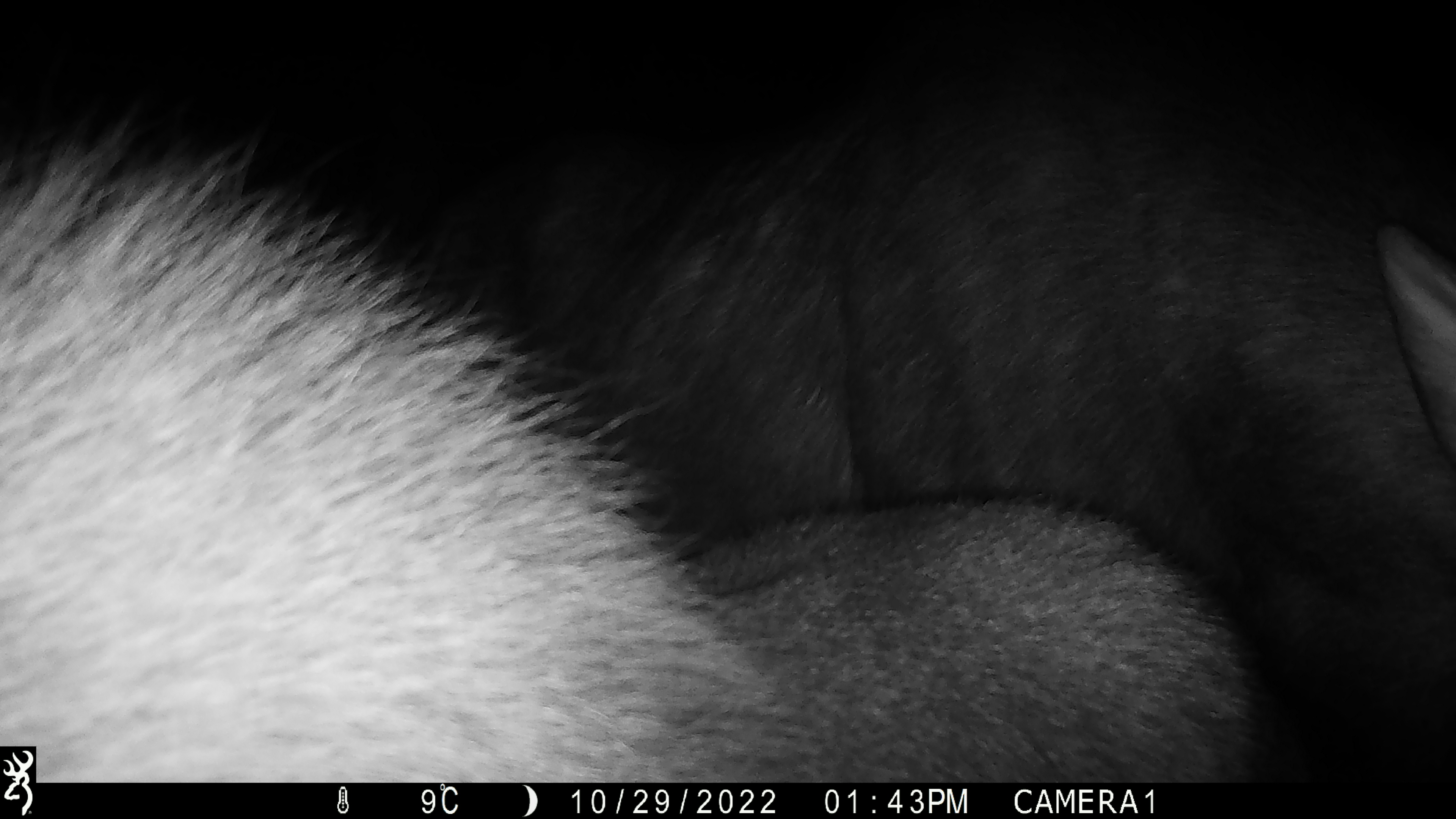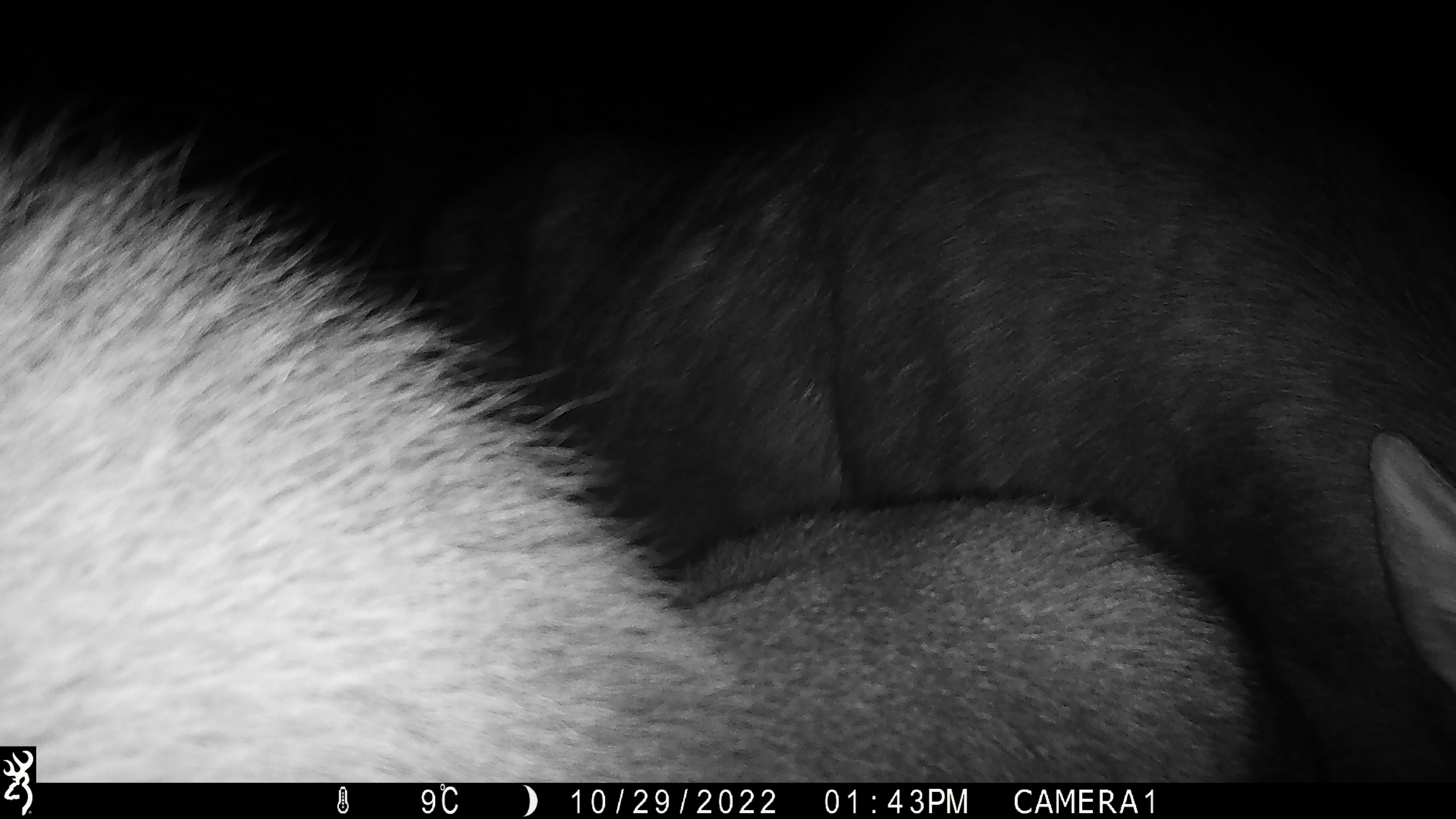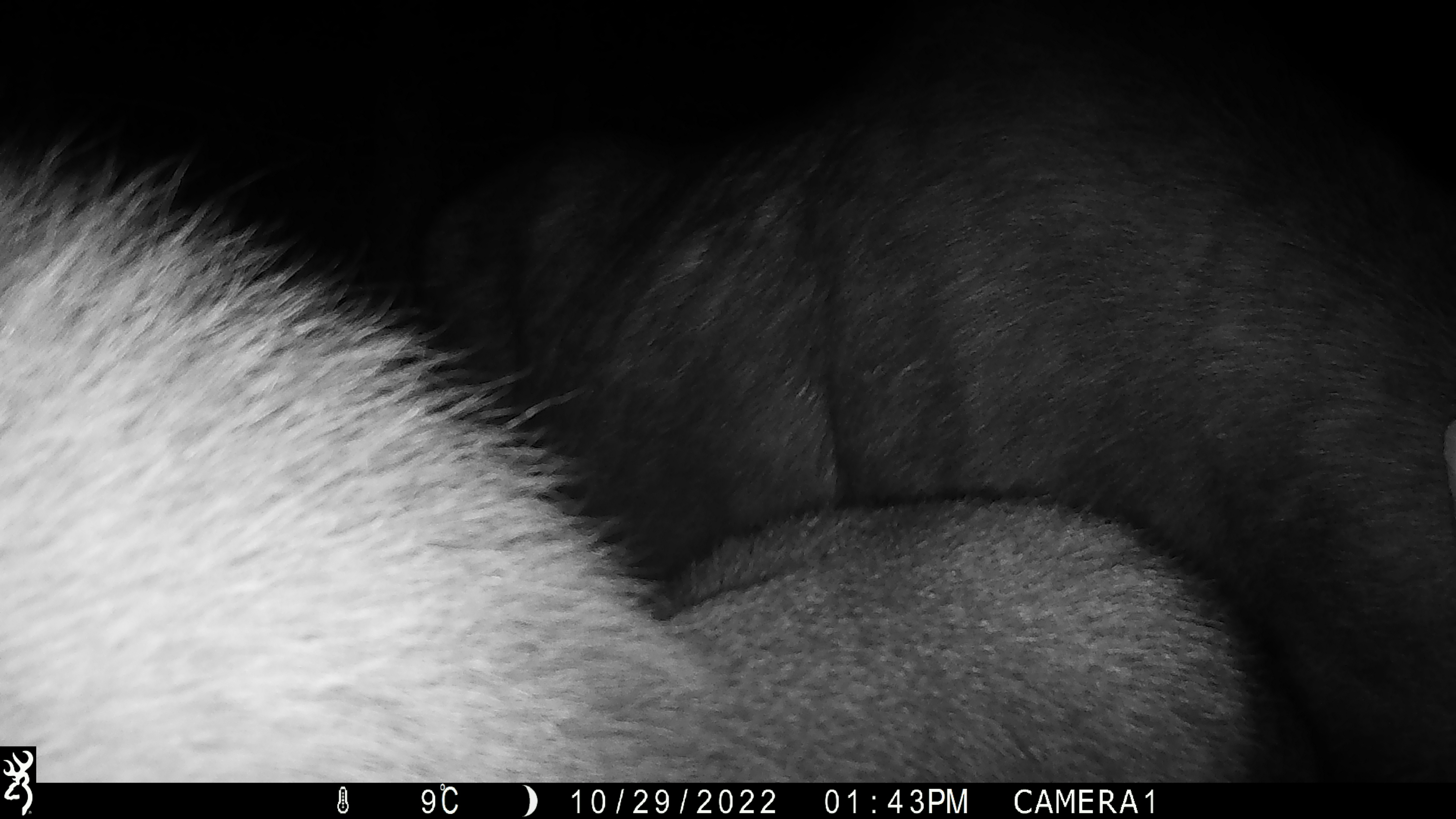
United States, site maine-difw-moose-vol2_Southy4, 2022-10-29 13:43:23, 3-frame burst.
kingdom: Animalia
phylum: Chordata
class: Mammalia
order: Artiodactyla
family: Cervidae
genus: Alces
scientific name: Alces alces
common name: moose